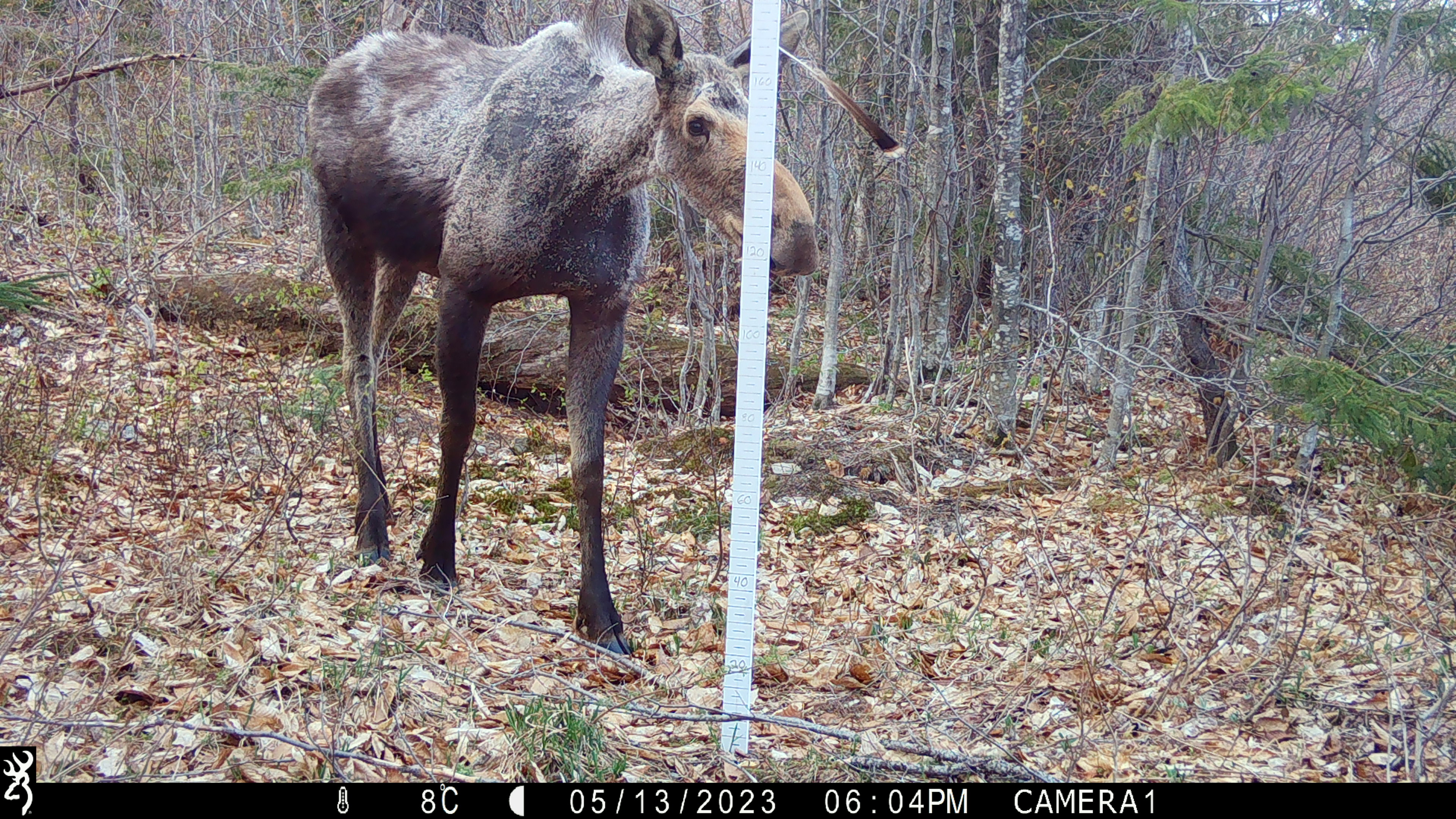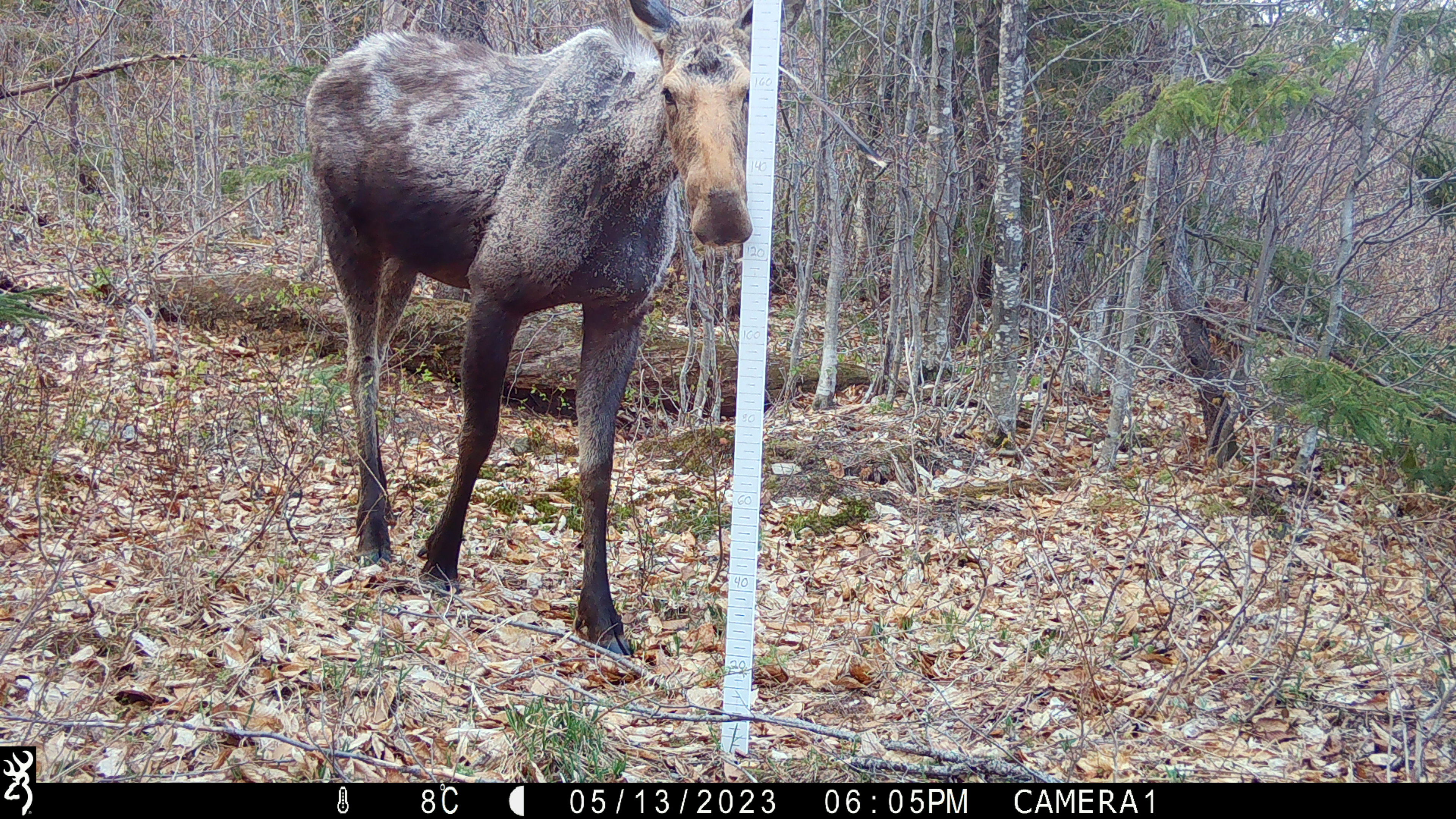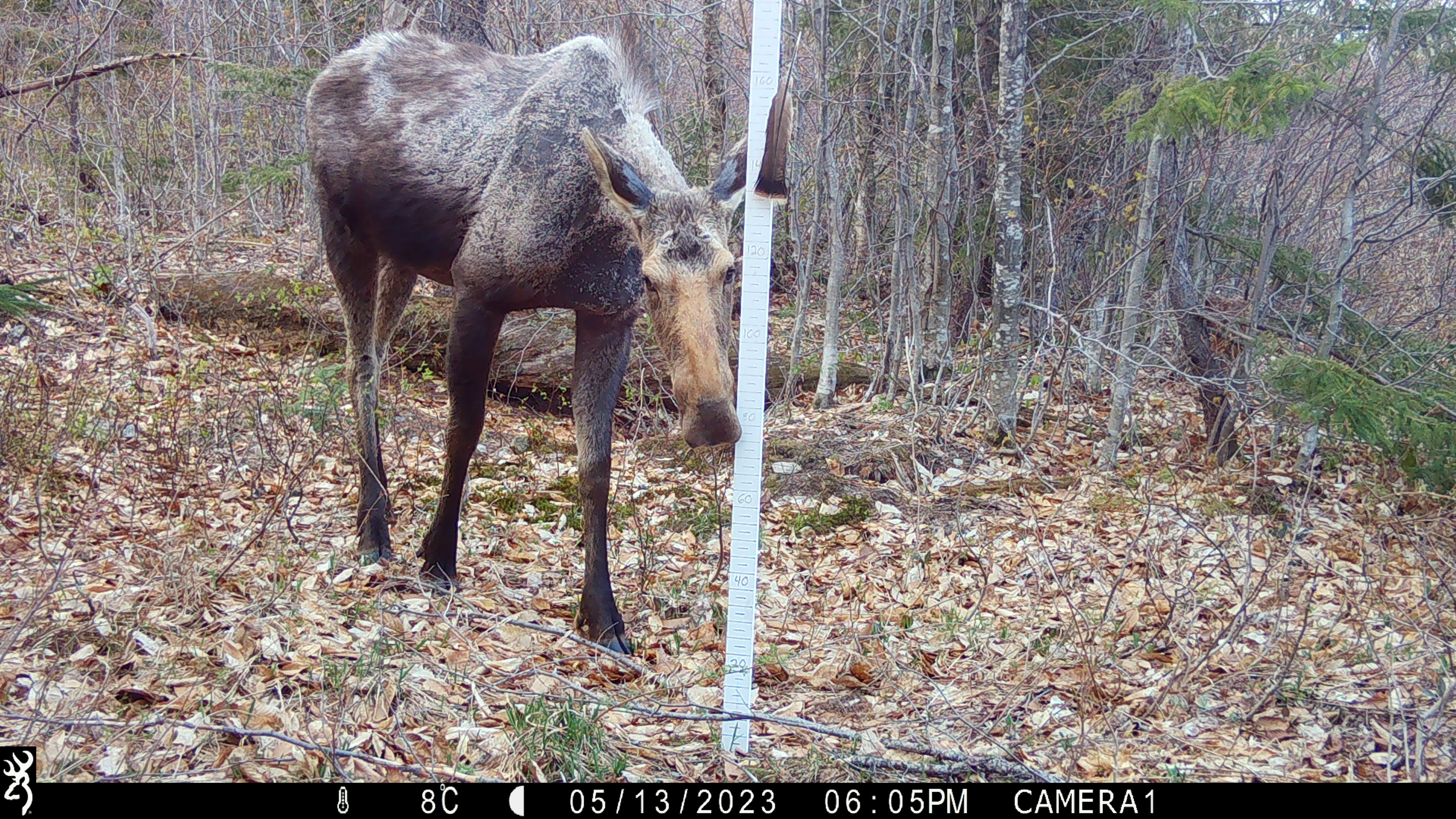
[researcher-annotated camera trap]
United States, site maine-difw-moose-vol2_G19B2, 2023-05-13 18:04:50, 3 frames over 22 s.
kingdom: Animalia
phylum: Chordata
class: Mammalia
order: Artiodactyla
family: Cervidae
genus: Alces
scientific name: Alces alces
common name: moose